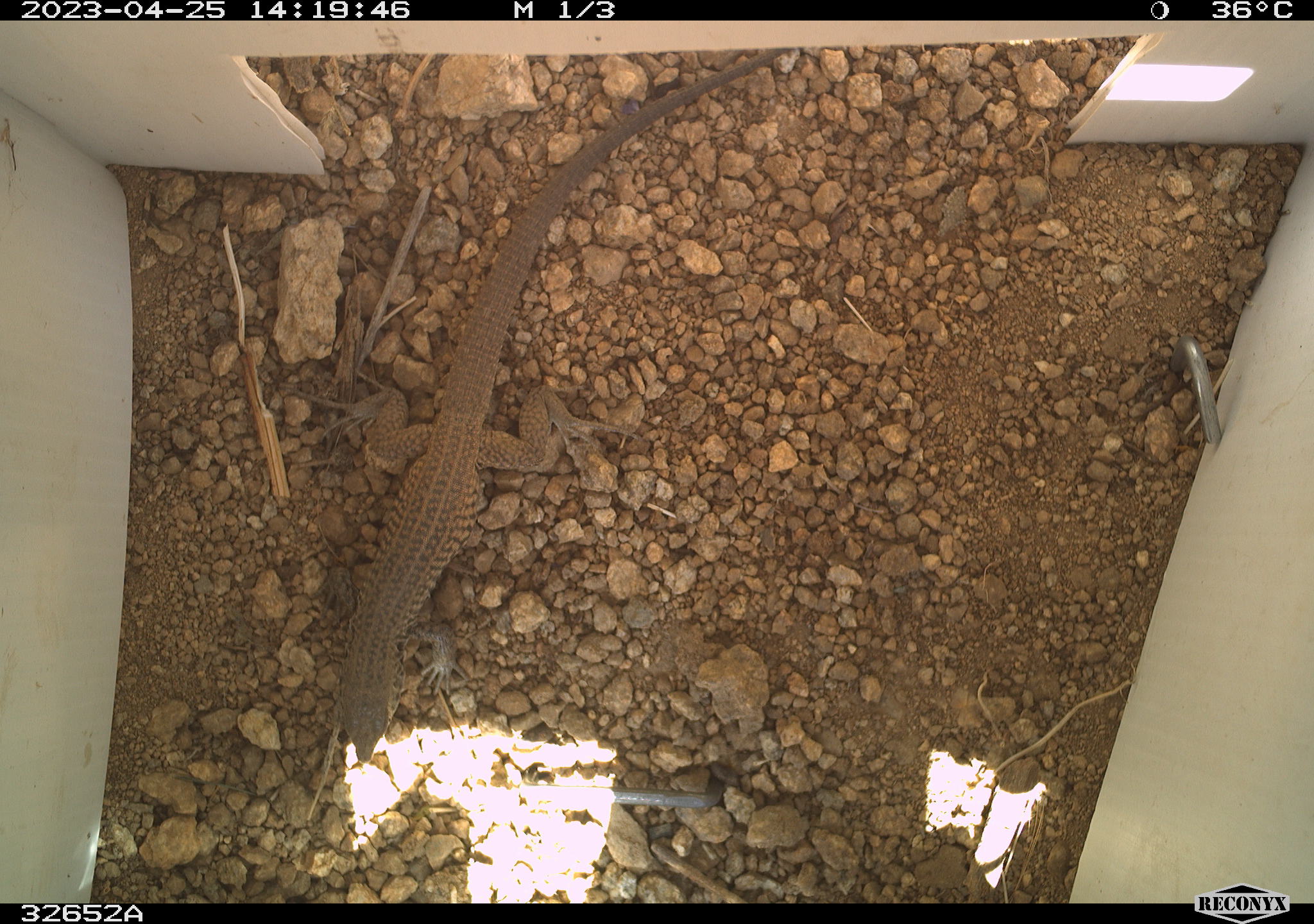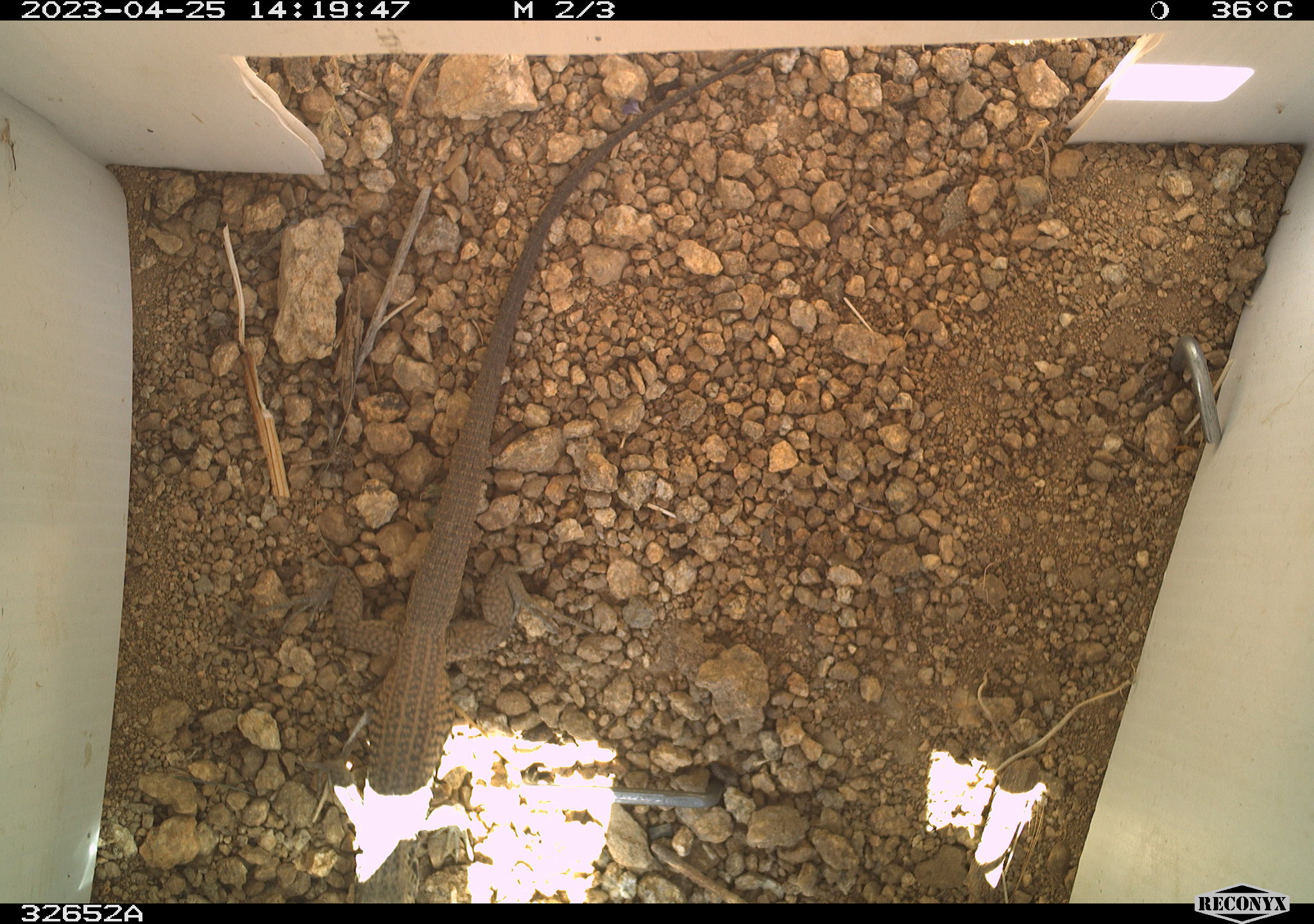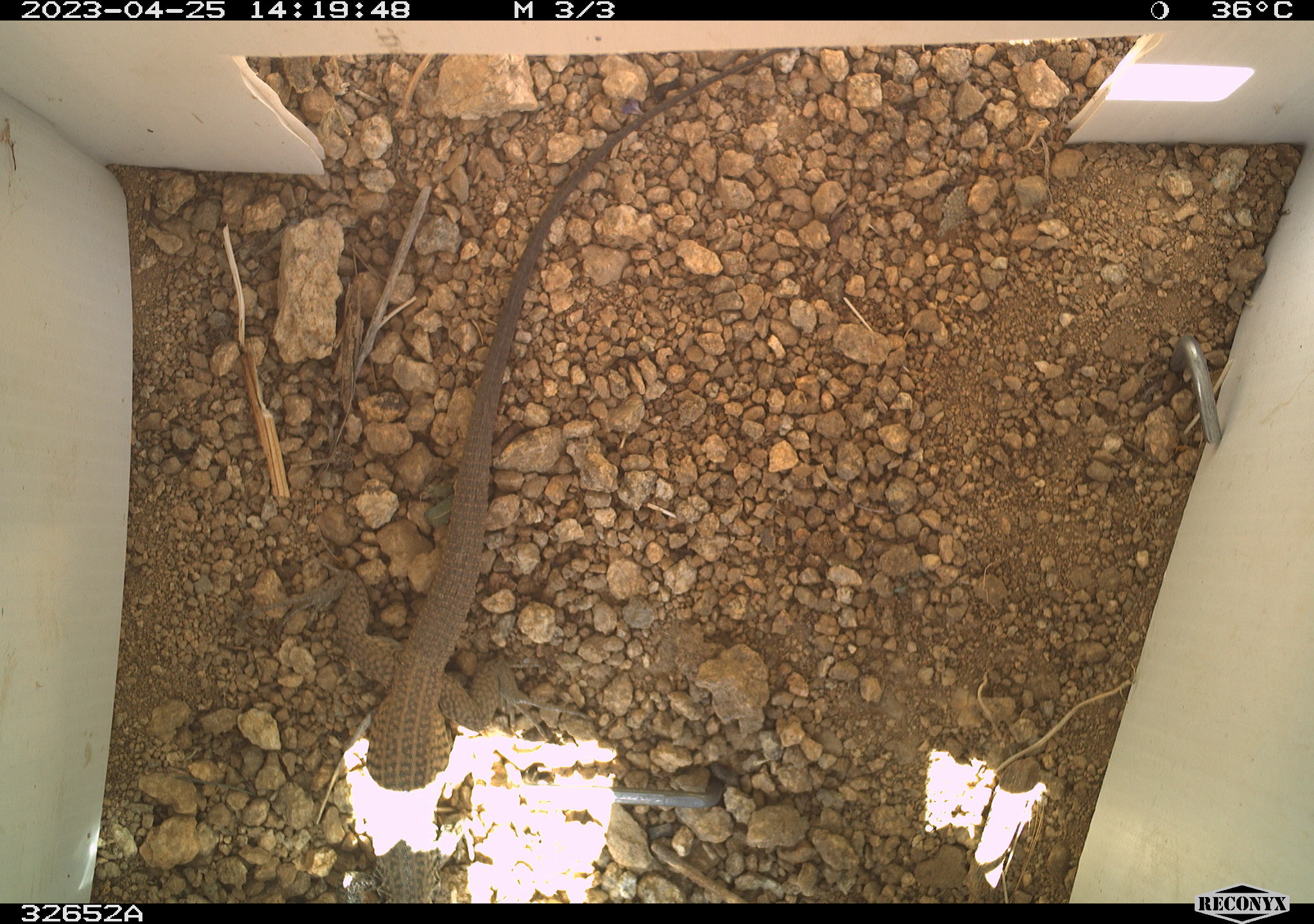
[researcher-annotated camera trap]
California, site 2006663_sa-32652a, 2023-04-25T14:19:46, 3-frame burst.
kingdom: Animalia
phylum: Chordata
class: Reptilia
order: Squamata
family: Teiidae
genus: Aspidoscelis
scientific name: Aspidoscelis tigris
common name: western whiptail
Western whiptail (Aspidoscelis tigris).